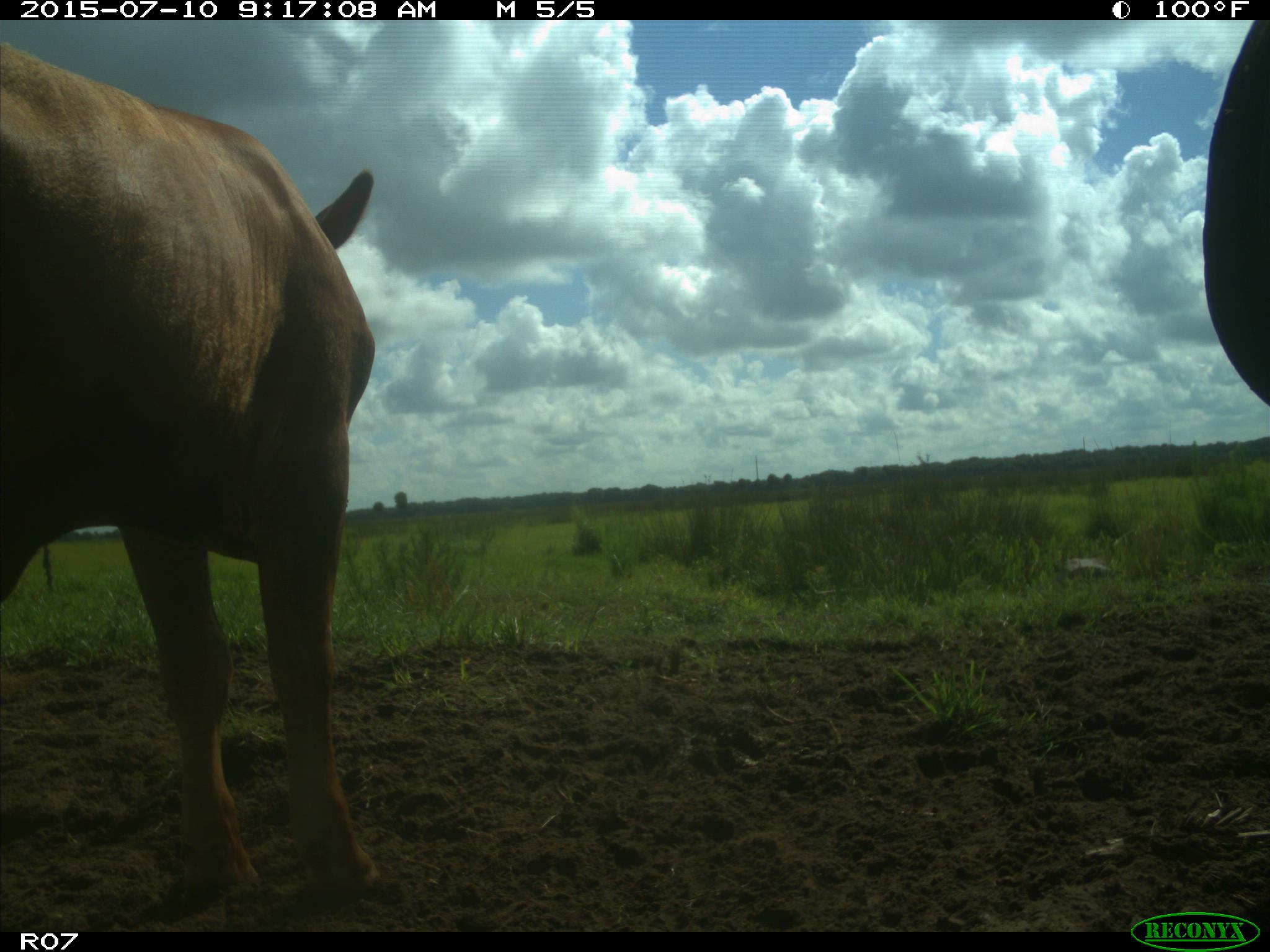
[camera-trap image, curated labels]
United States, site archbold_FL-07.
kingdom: Animalia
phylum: Chordata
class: Mammalia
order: Artiodactyla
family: Bovidae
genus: Bos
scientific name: Bos taurus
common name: domestic cow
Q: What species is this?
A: Bos taurus (domestic cow).